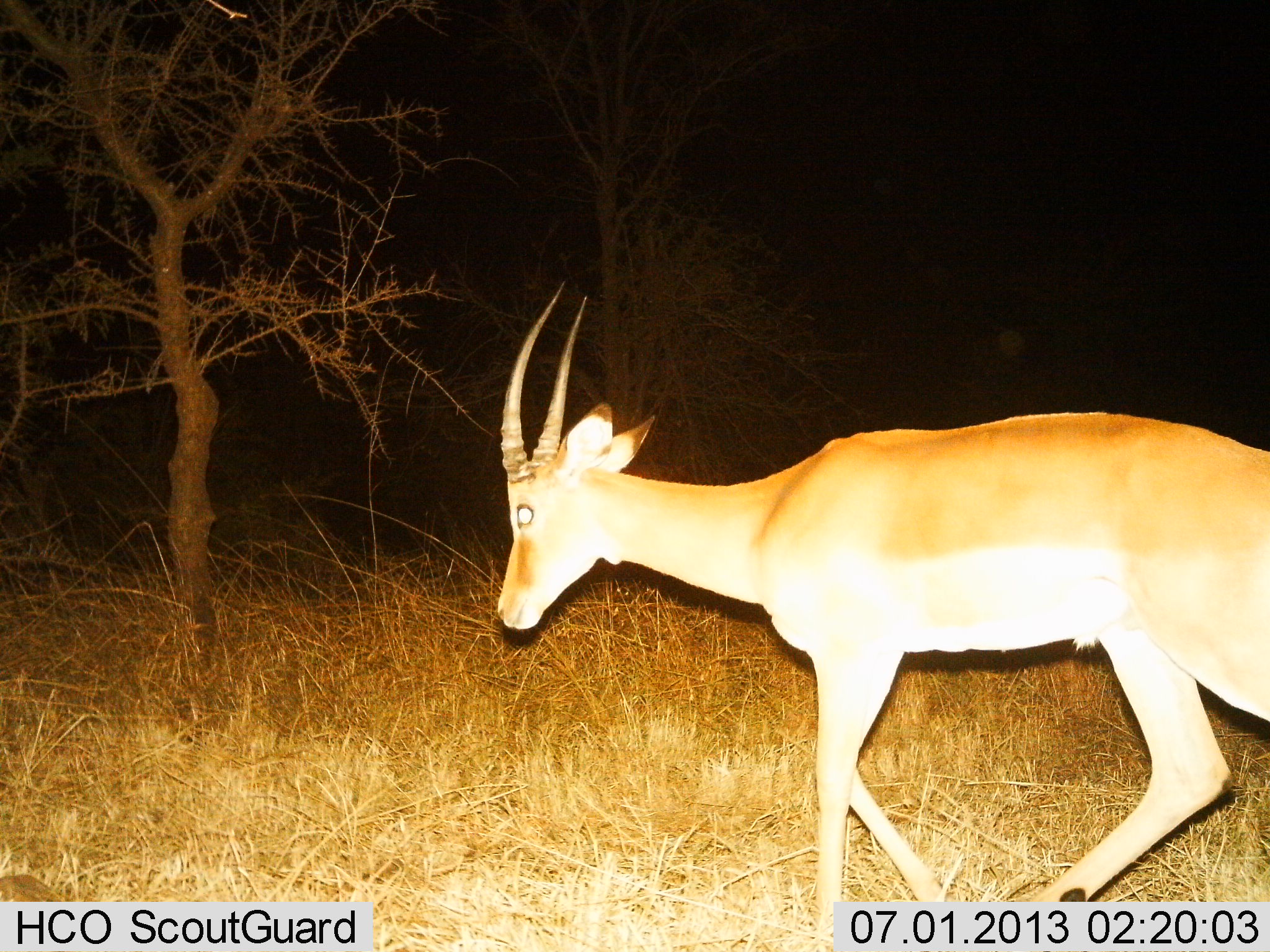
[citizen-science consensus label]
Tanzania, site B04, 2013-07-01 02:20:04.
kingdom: Animalia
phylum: Chordata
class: Mammalia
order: Artiodactyla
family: Bovidae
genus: Nanger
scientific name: Nanger granti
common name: grant's gazelle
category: gazellegrants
Gazellegrants (grant's gazelle) (Nanger granti), count 1. Behavior (volunteer vote fractions): standing 10%, resting 0%, moving 90%, interacting 0%. Young present (vote fraction): 0%. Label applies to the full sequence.